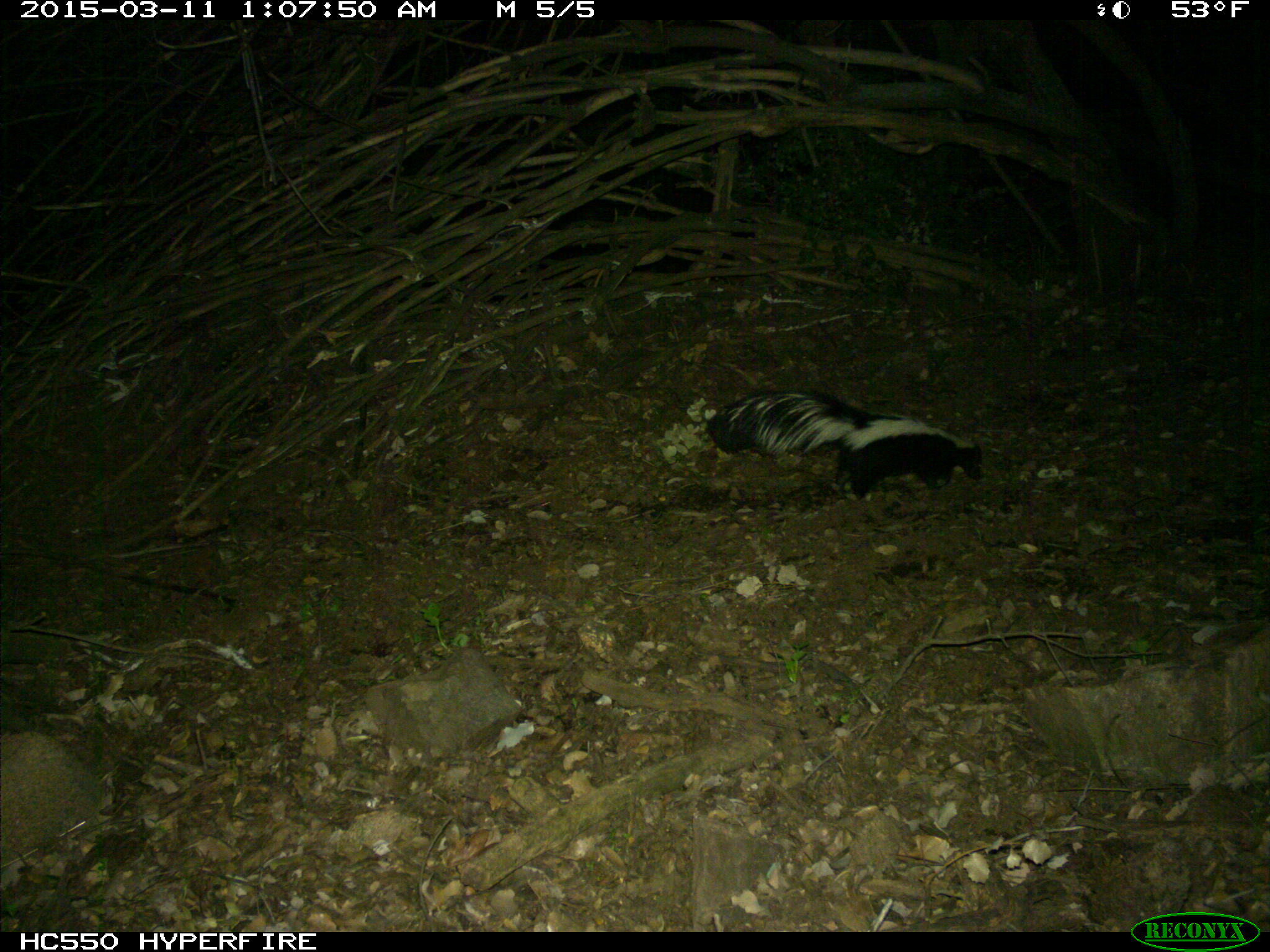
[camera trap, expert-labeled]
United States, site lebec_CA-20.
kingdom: Animalia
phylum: Chordata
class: Mammalia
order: Carnivora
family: Mephitidae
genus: Mephitis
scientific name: Mephitis mephitis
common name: striped skunk